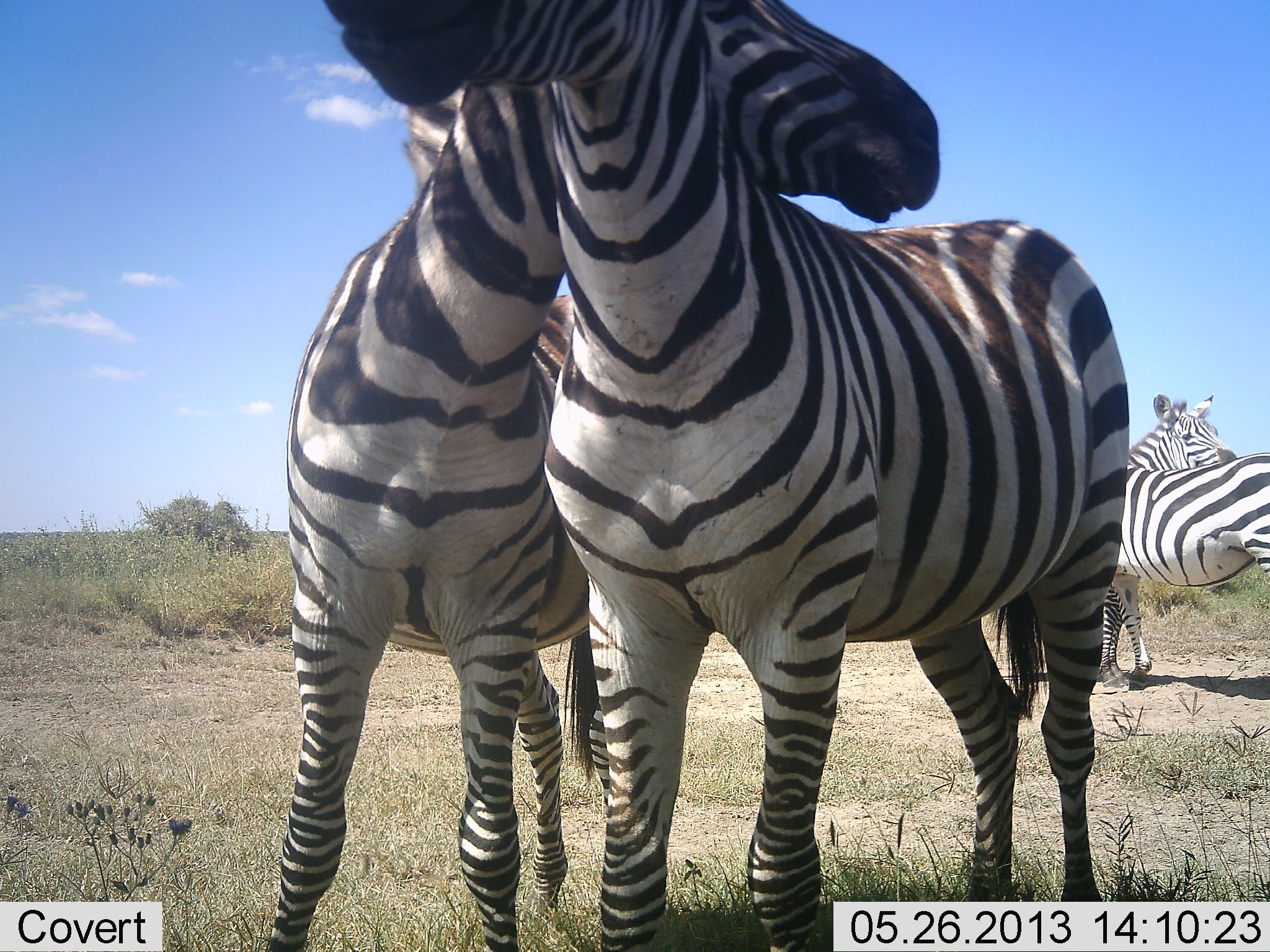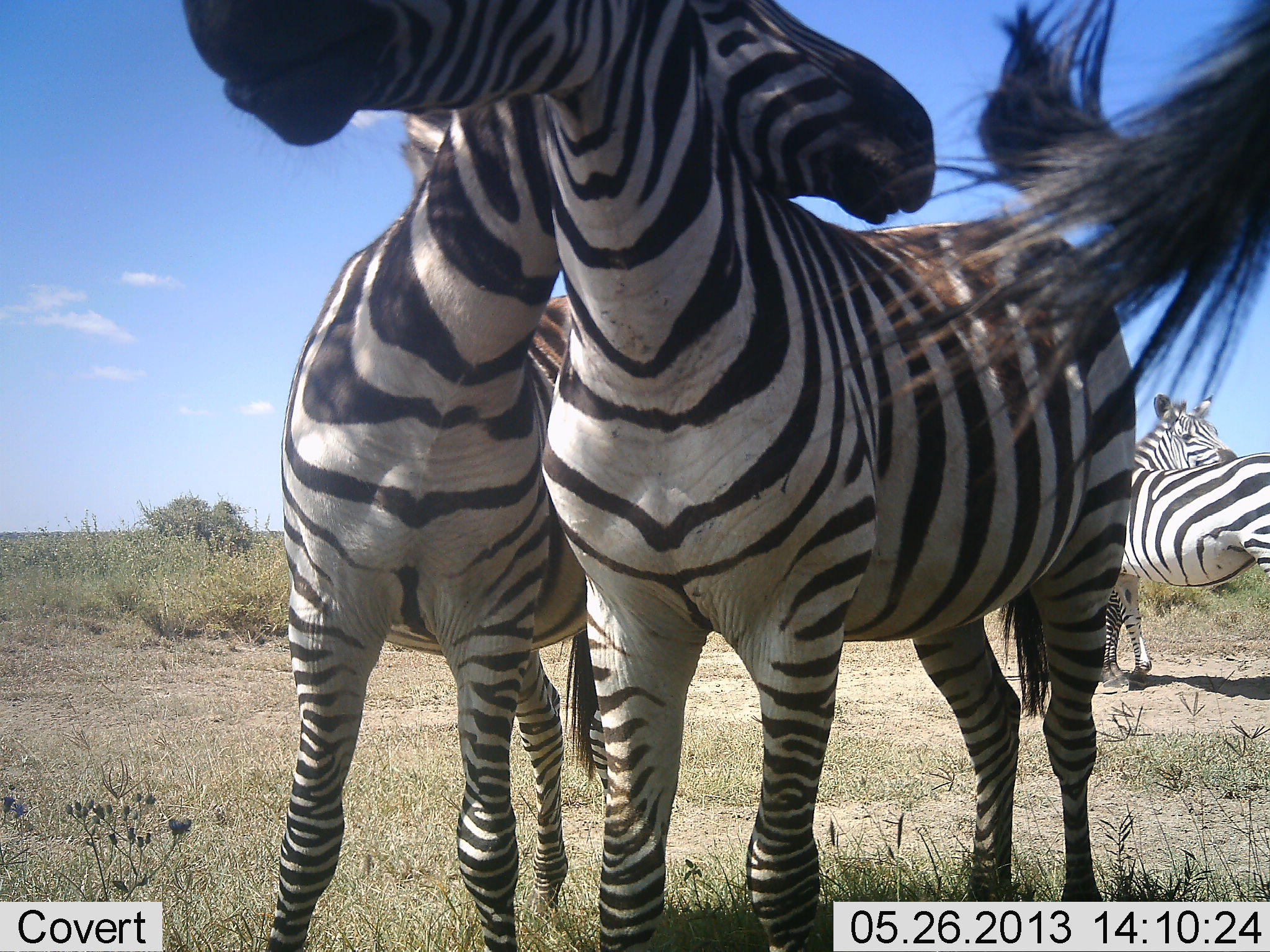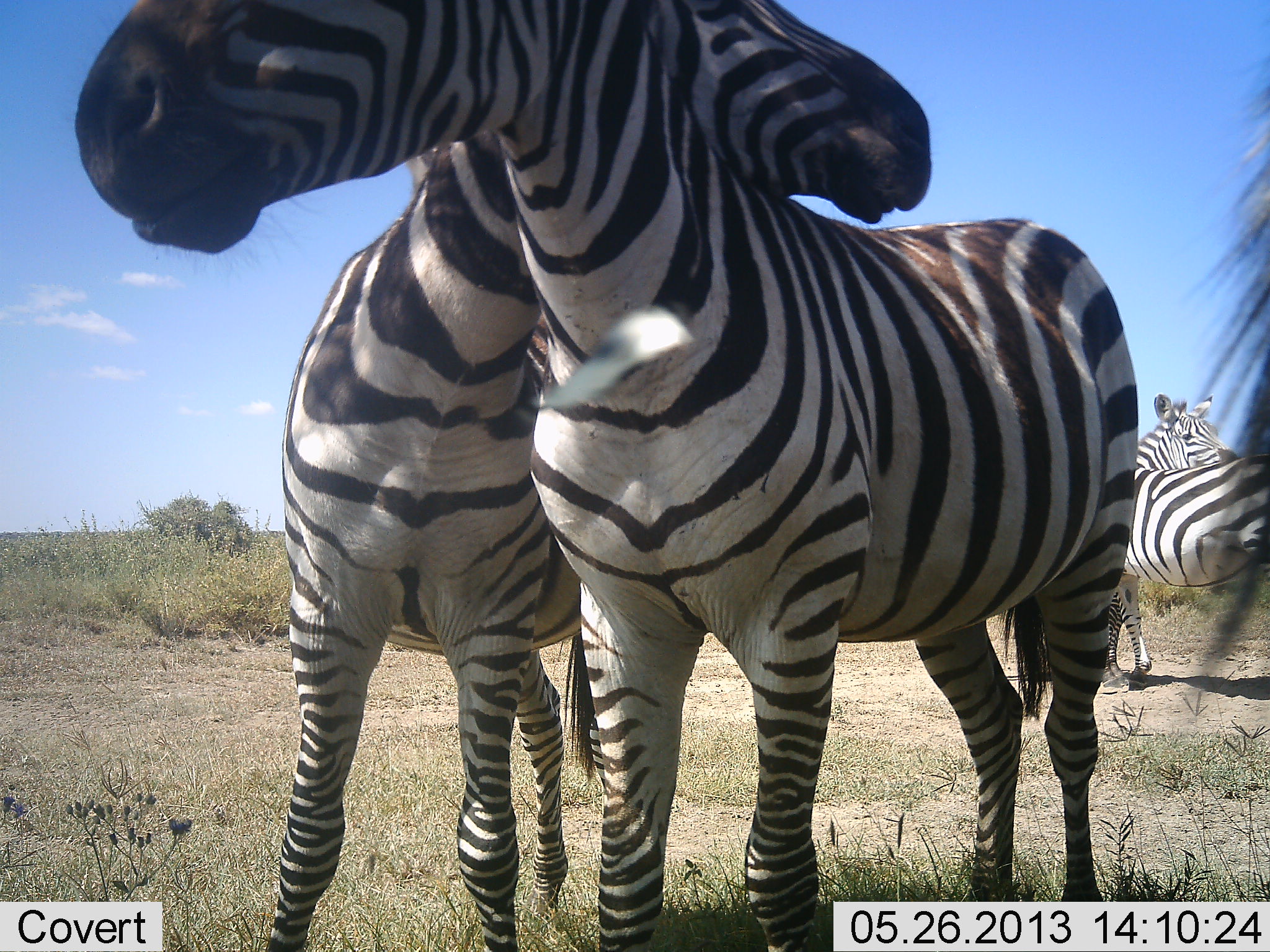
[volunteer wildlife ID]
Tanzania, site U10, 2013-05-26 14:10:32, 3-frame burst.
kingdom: Animalia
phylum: Chordata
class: Mammalia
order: Perissodactyla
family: Equidae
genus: Equus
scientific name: Equus quagga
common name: plains zebra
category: zebra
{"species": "zebra (plains zebra) (Equus quagga)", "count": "4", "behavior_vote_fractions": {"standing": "90%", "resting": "10%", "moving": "0%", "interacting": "60%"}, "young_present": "0%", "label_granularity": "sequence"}